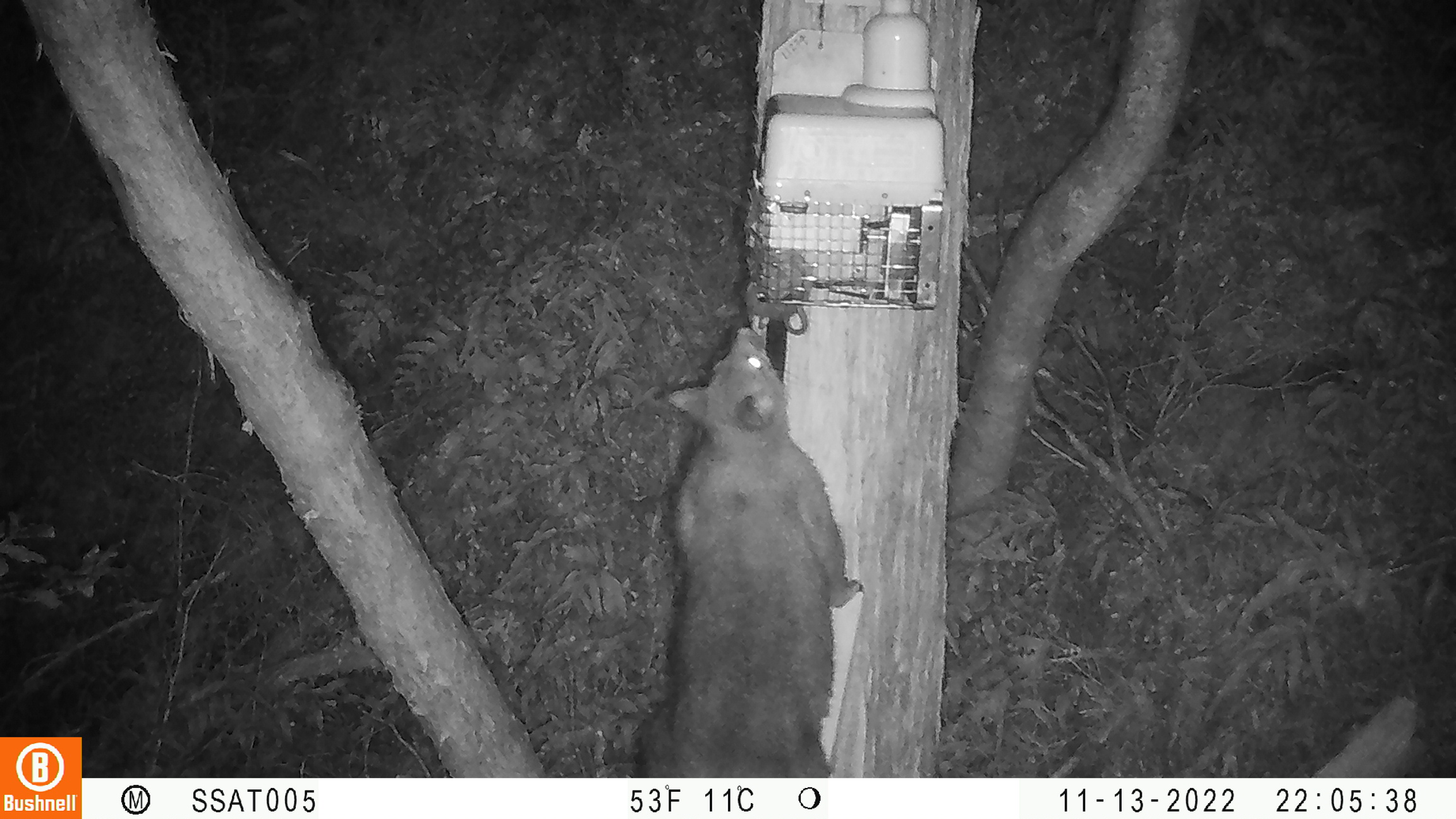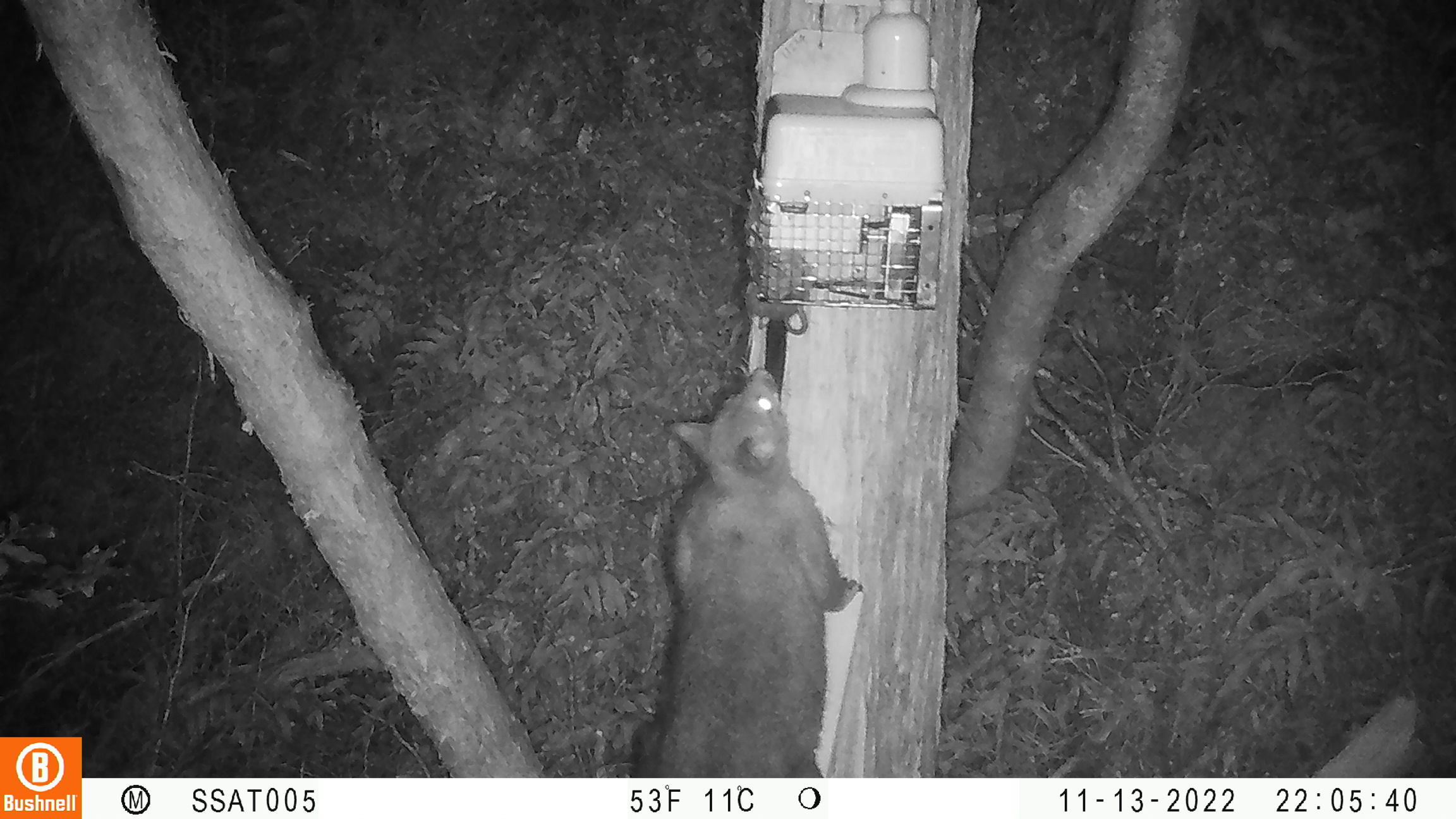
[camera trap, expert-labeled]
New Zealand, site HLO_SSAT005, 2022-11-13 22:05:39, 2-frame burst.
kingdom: Animalia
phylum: Chordata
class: Mammalia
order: Diprotodontia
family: Phalangeridae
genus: Trichosurus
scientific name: Trichosurus vulpecula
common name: common brushtail possum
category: possum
Possum (common brushtail possum) (Trichosurus vulpecula).